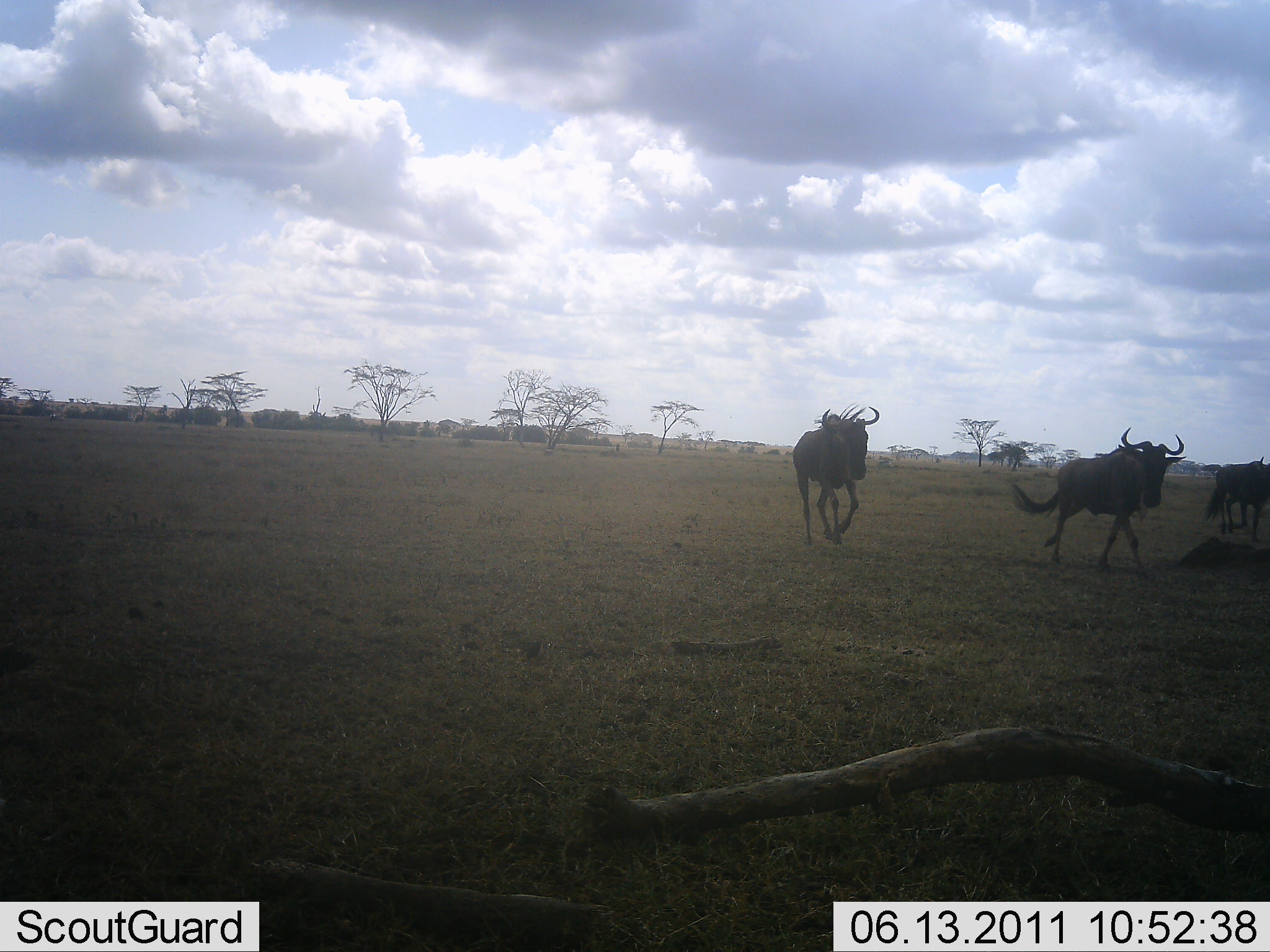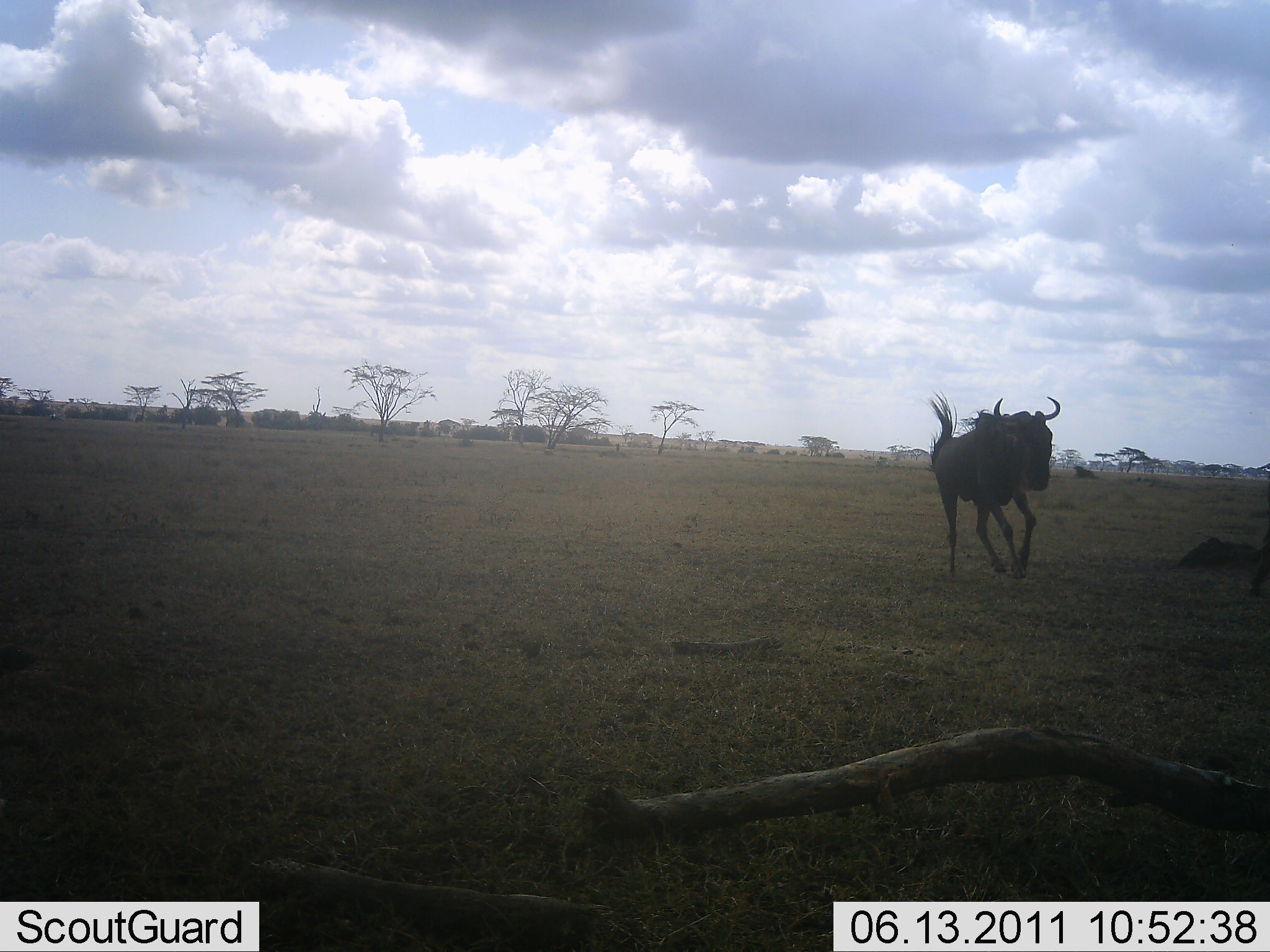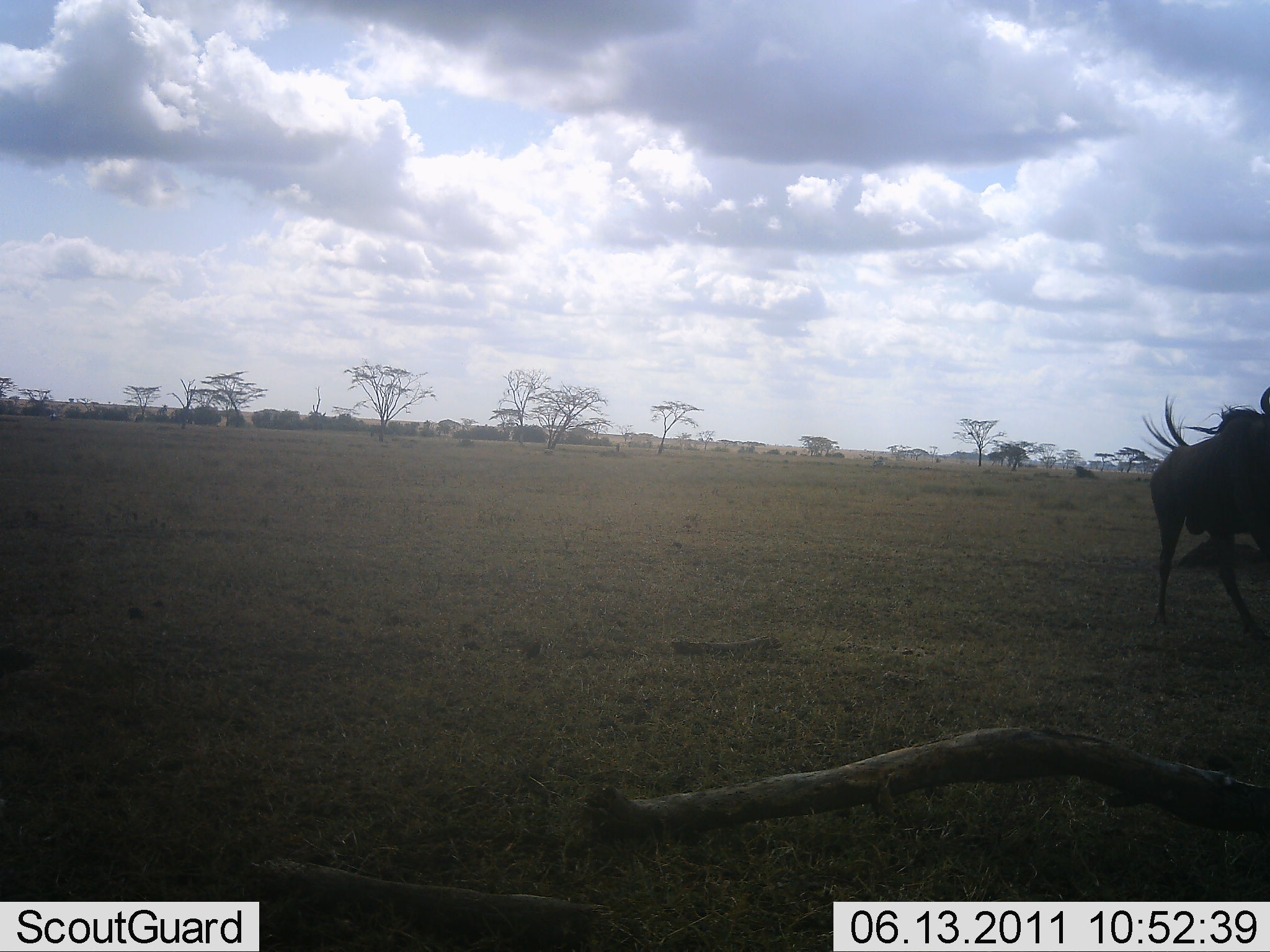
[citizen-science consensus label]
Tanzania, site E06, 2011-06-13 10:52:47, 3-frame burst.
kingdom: Animalia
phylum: Chordata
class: Mammalia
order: Artiodactyla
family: Bovidae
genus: Connochaetes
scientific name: Connochaetes taurinus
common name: blue wildebeest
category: wildebeest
Wildebeest (blue wildebeest) (Connochaetes taurinus), count 3. Behavior (volunteer vote fractions): standing 0%, resting 0%, moving 100%, interacting 0%. Young present (vote fraction): 0%. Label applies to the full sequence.